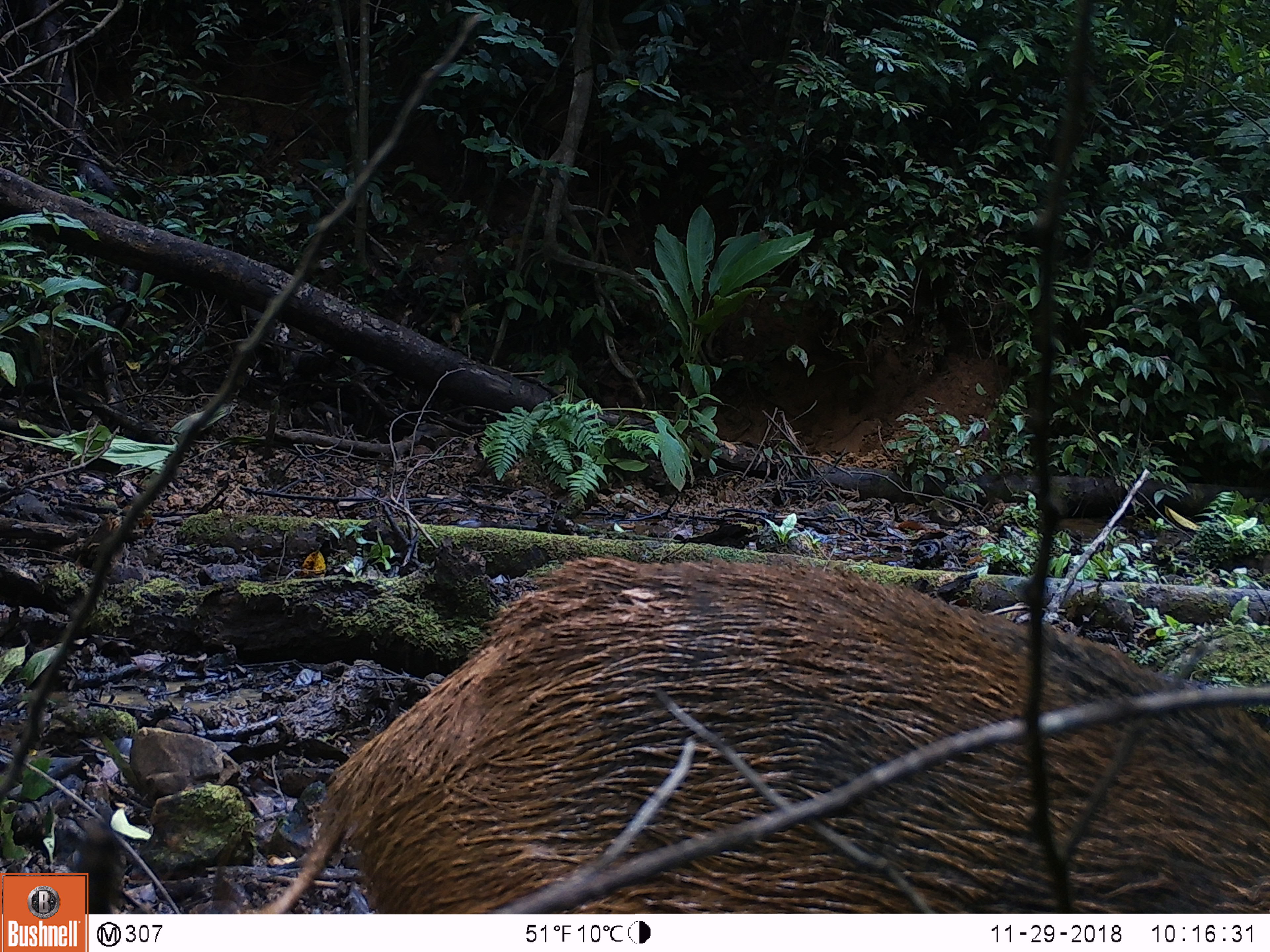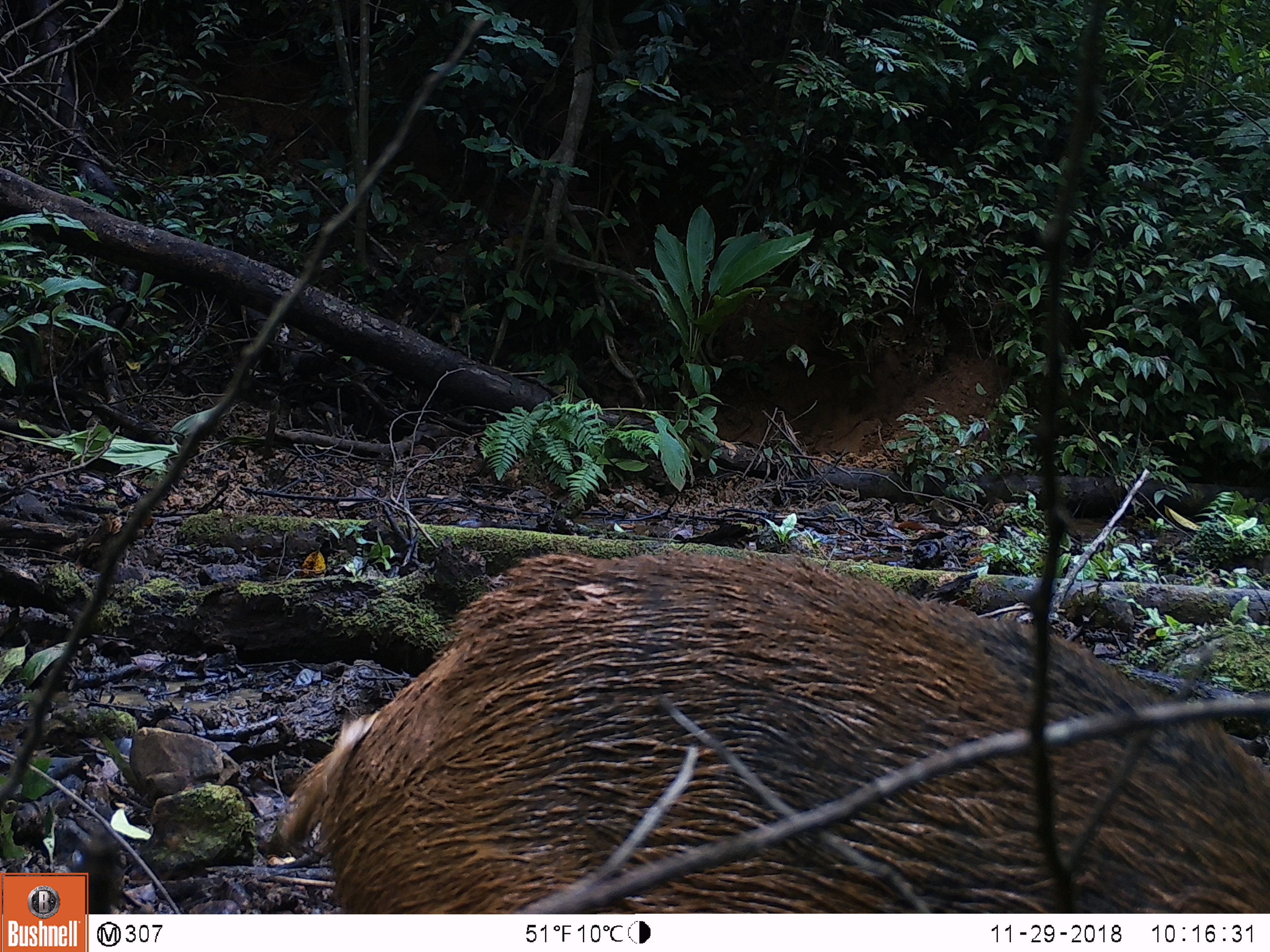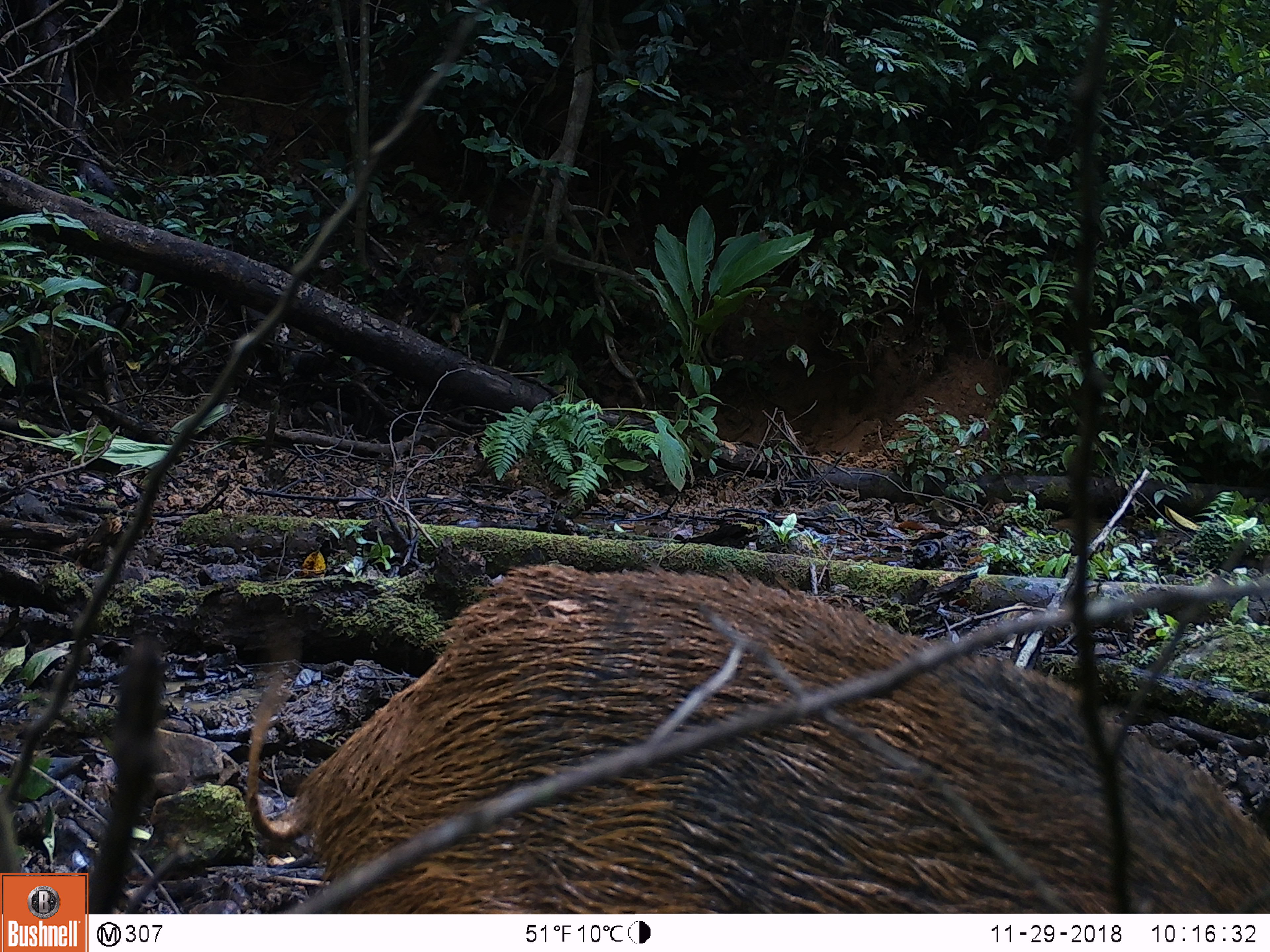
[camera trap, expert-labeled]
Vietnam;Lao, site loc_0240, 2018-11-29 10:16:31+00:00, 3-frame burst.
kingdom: Animalia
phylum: Chordata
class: Mammalia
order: Artiodactyla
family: Suidae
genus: Sus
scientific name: Sus scrofa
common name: eurasian wild pig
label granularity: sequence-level